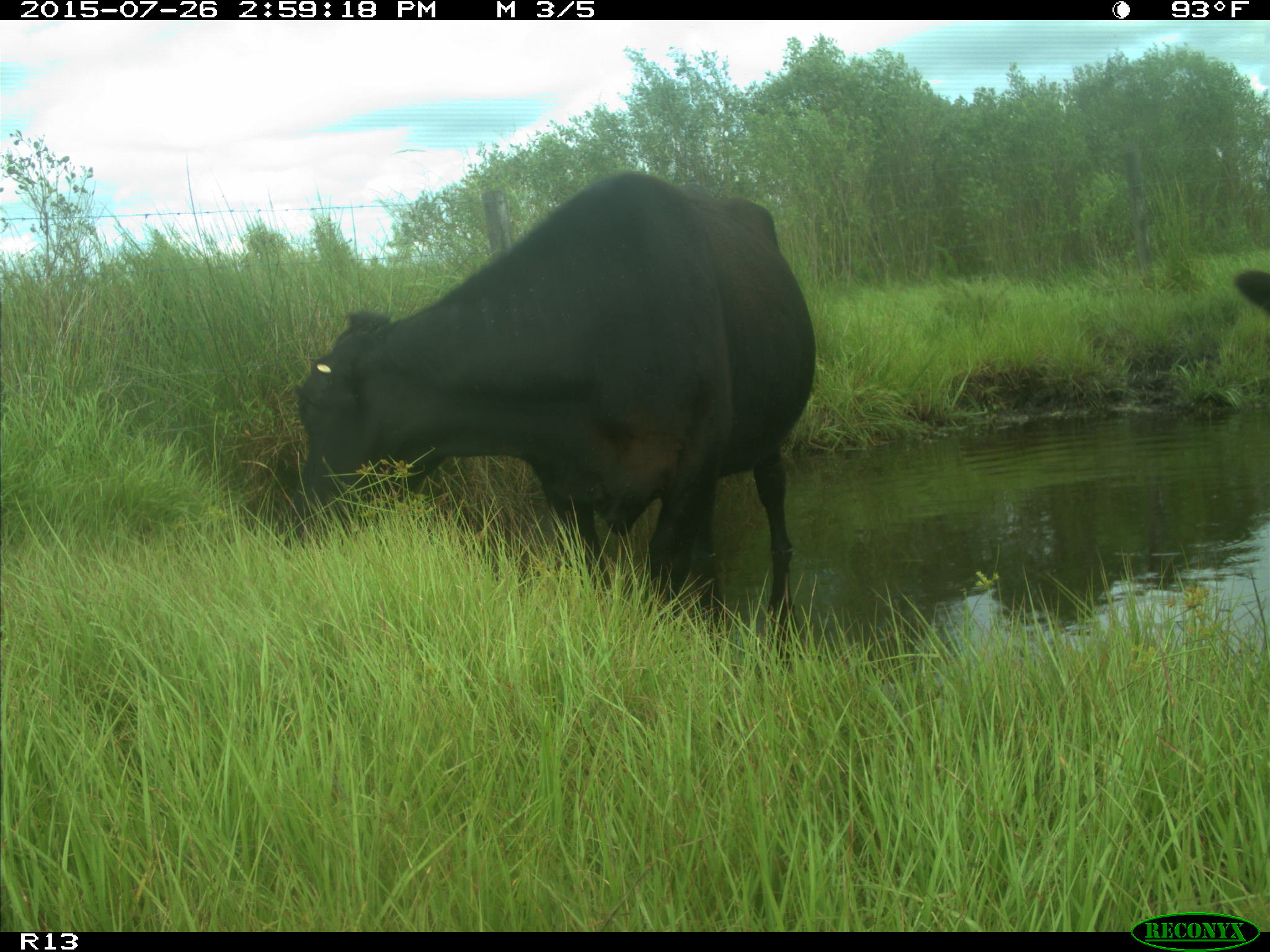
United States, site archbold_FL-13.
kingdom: Animalia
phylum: Chordata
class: Mammalia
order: Artiodactyla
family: Bovidae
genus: Bos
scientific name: Bos taurus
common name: domestic cow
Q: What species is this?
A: Bos taurus (domestic cow).